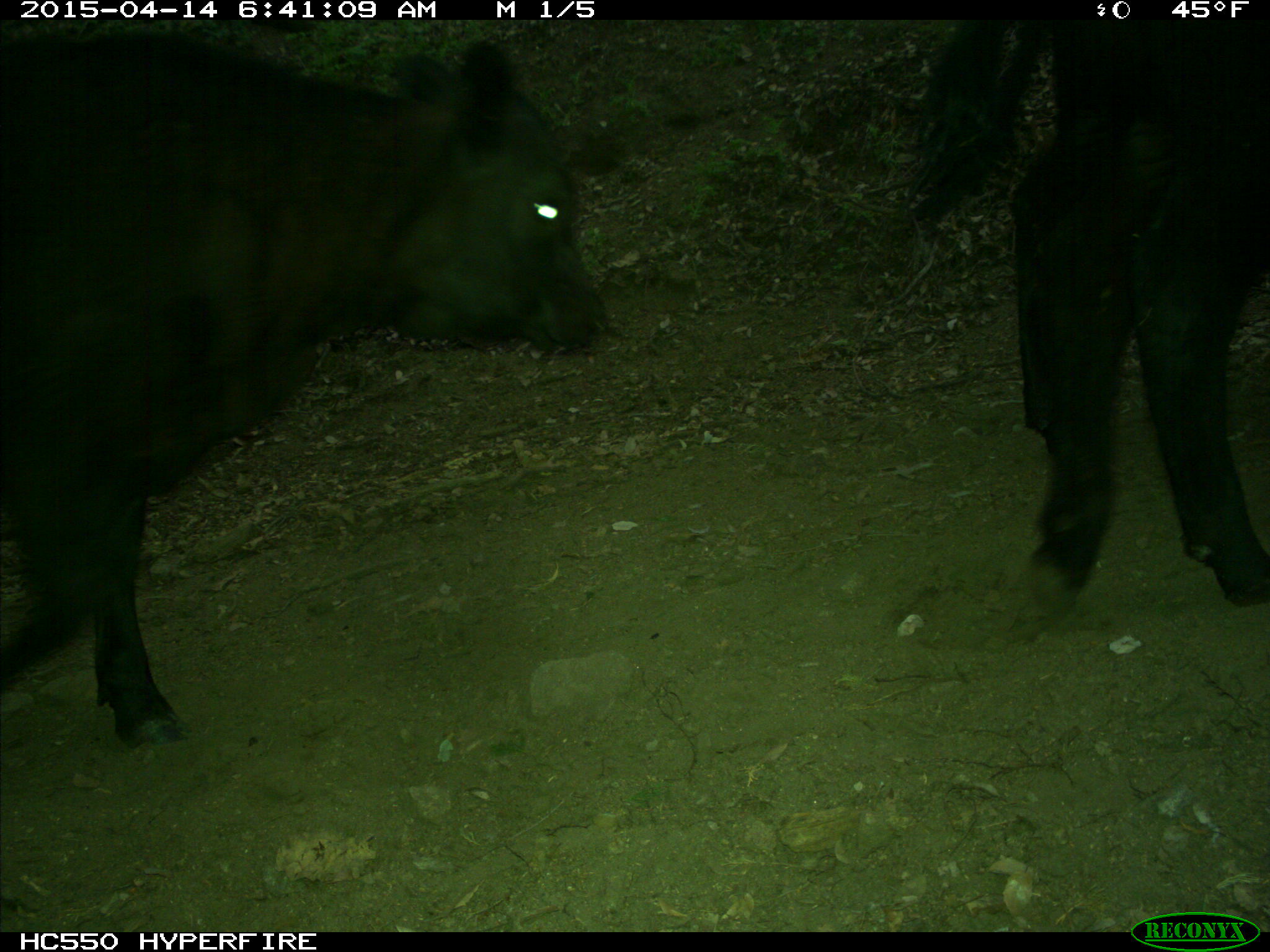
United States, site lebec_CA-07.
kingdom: Animalia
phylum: Chordata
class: Mammalia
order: Artiodactyla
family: Bovidae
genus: Bos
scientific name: Bos taurus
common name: domestic cow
Bos taurus (domestic cow).